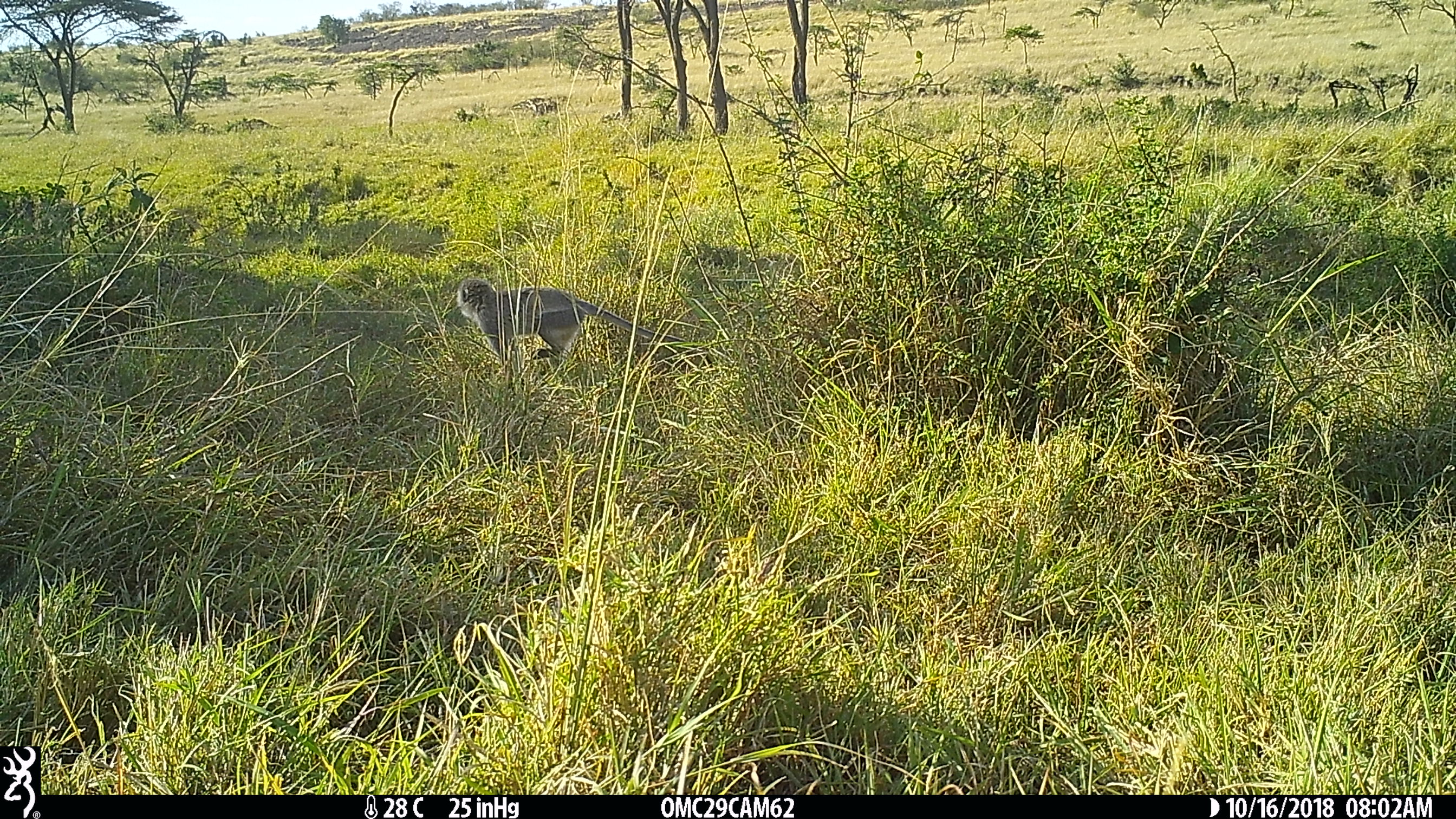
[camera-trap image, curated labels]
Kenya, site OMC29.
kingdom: Animalia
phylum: Chordata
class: Mammalia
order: Primates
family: Cercopithecidae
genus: Chlorocebus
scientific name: Chlorocebus pygerythrus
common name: vervet monkey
Vervet monkey (Chlorocebus pygerythrus).